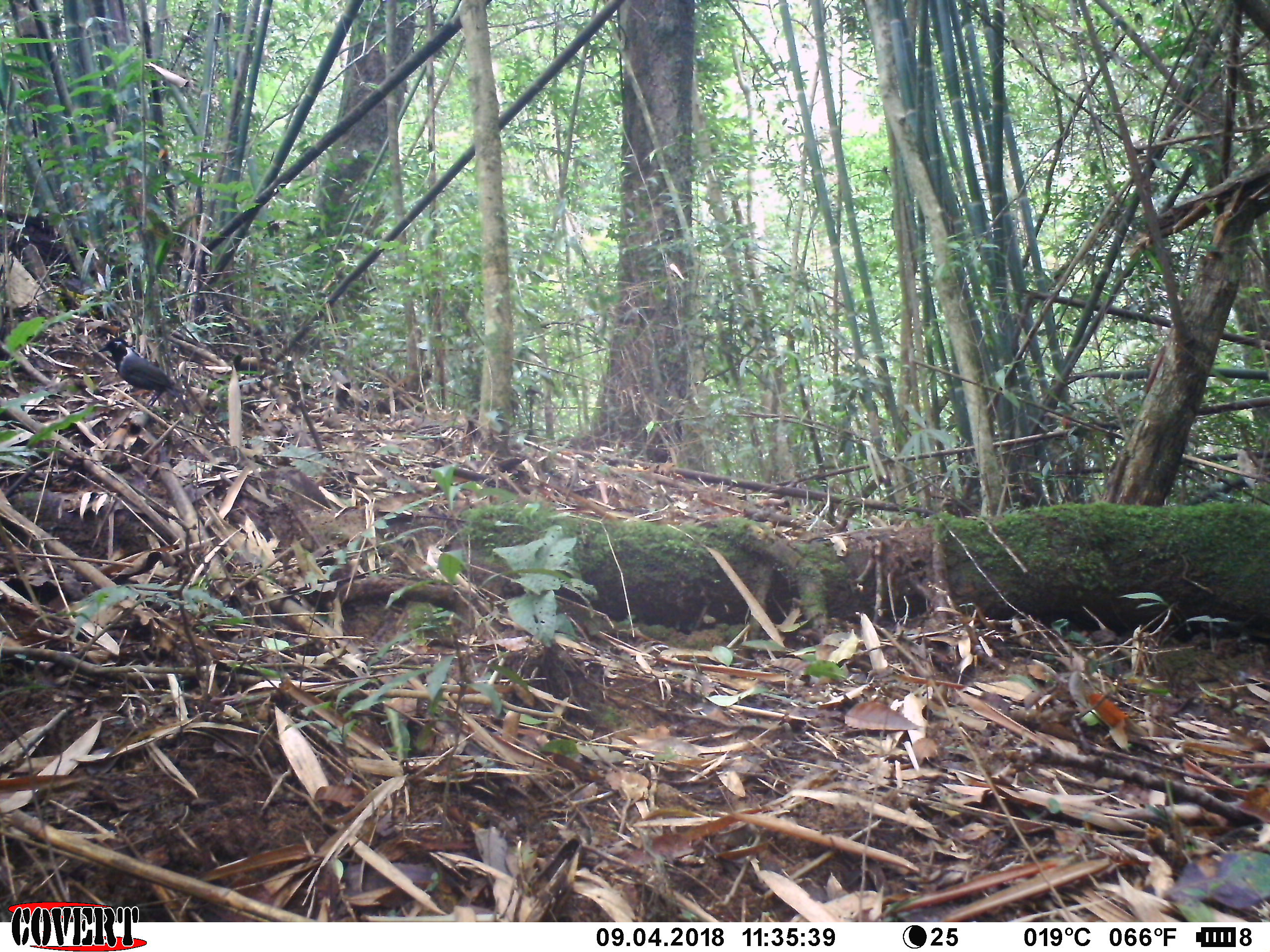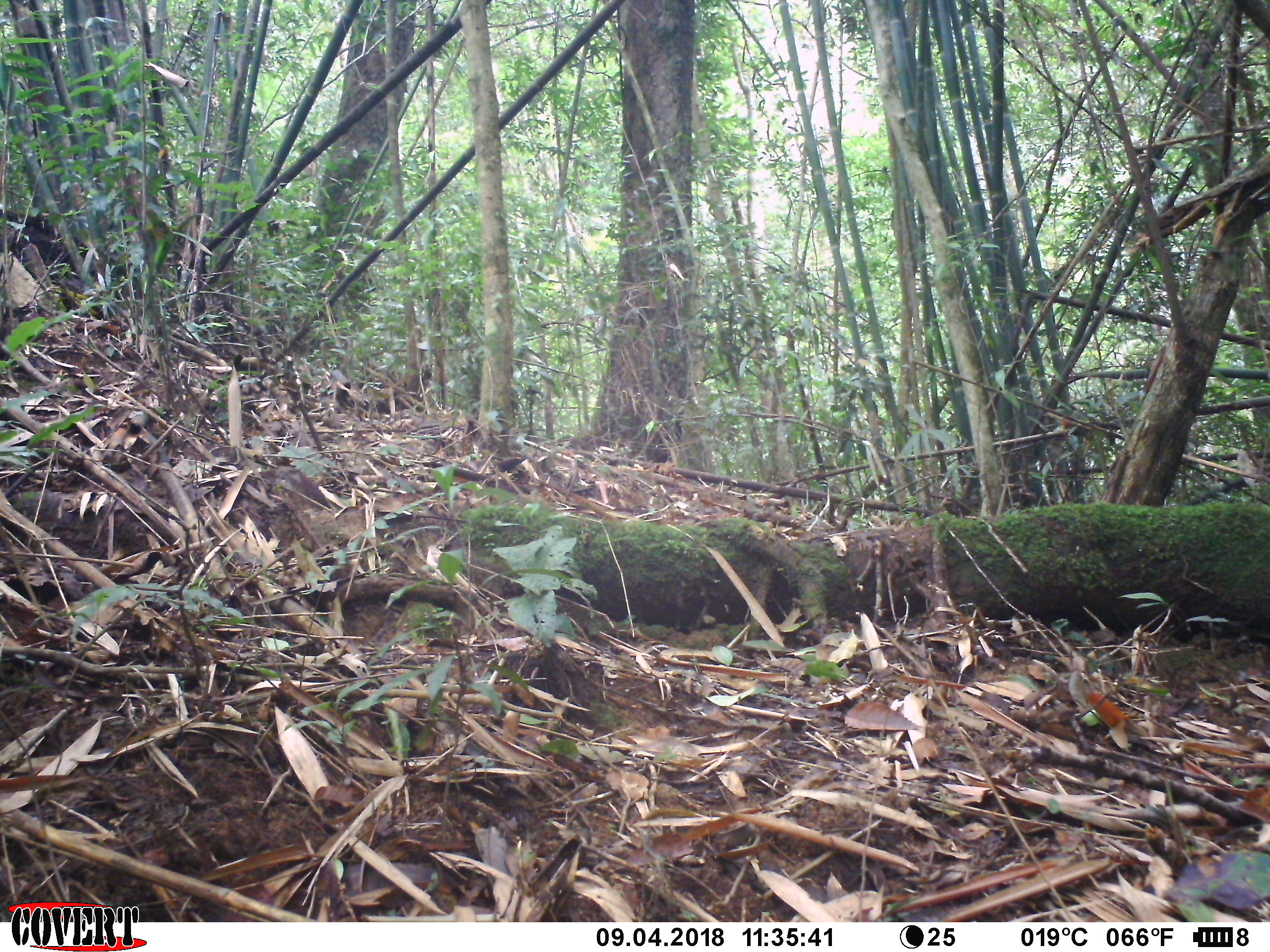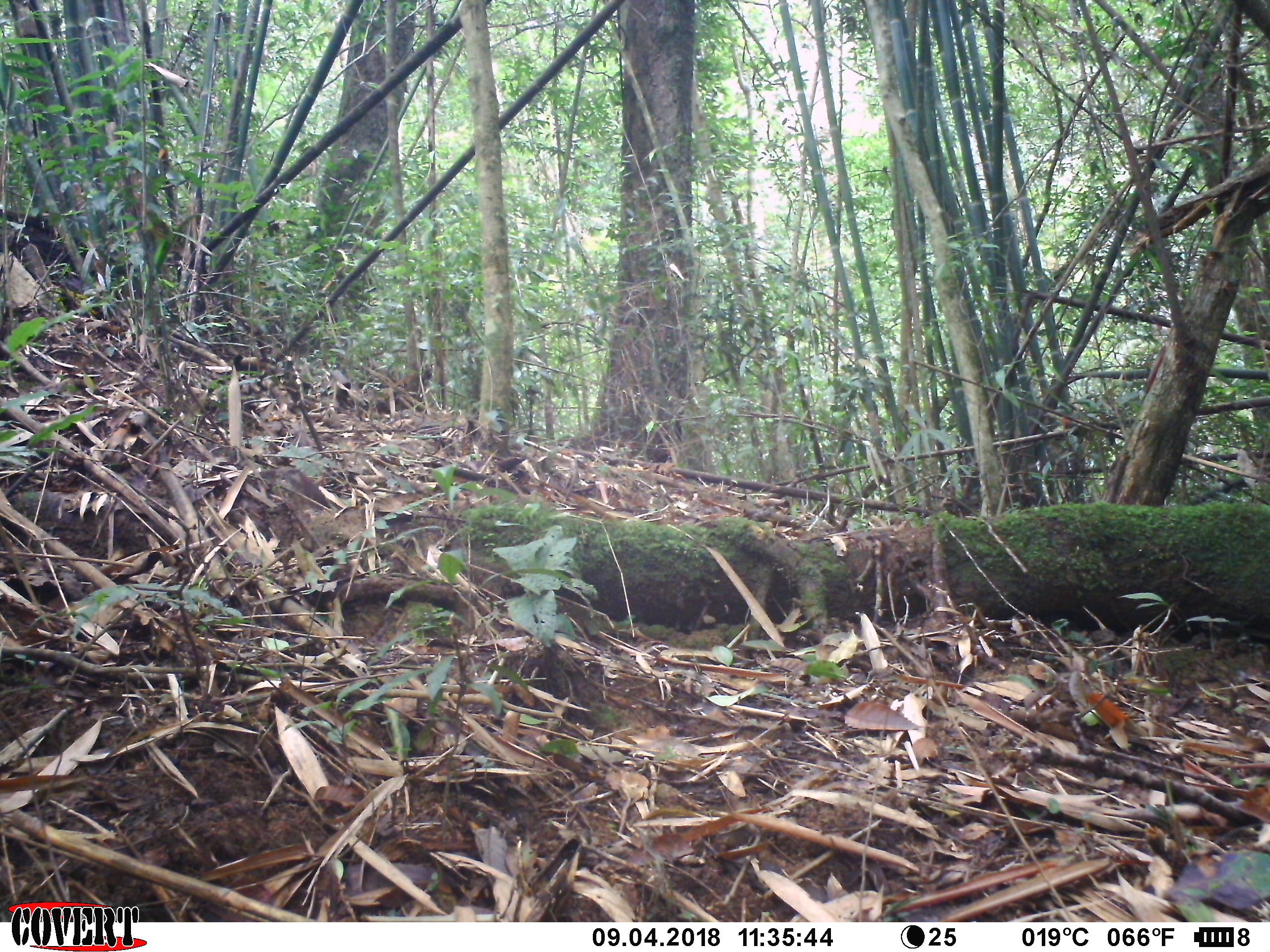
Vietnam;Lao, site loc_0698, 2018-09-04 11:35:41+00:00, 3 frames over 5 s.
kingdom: Animalia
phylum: Chordata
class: Aves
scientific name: Aves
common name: bird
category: unidentified bird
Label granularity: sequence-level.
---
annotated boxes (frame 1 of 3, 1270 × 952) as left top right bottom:
unidentified bird: 97 337 190 416